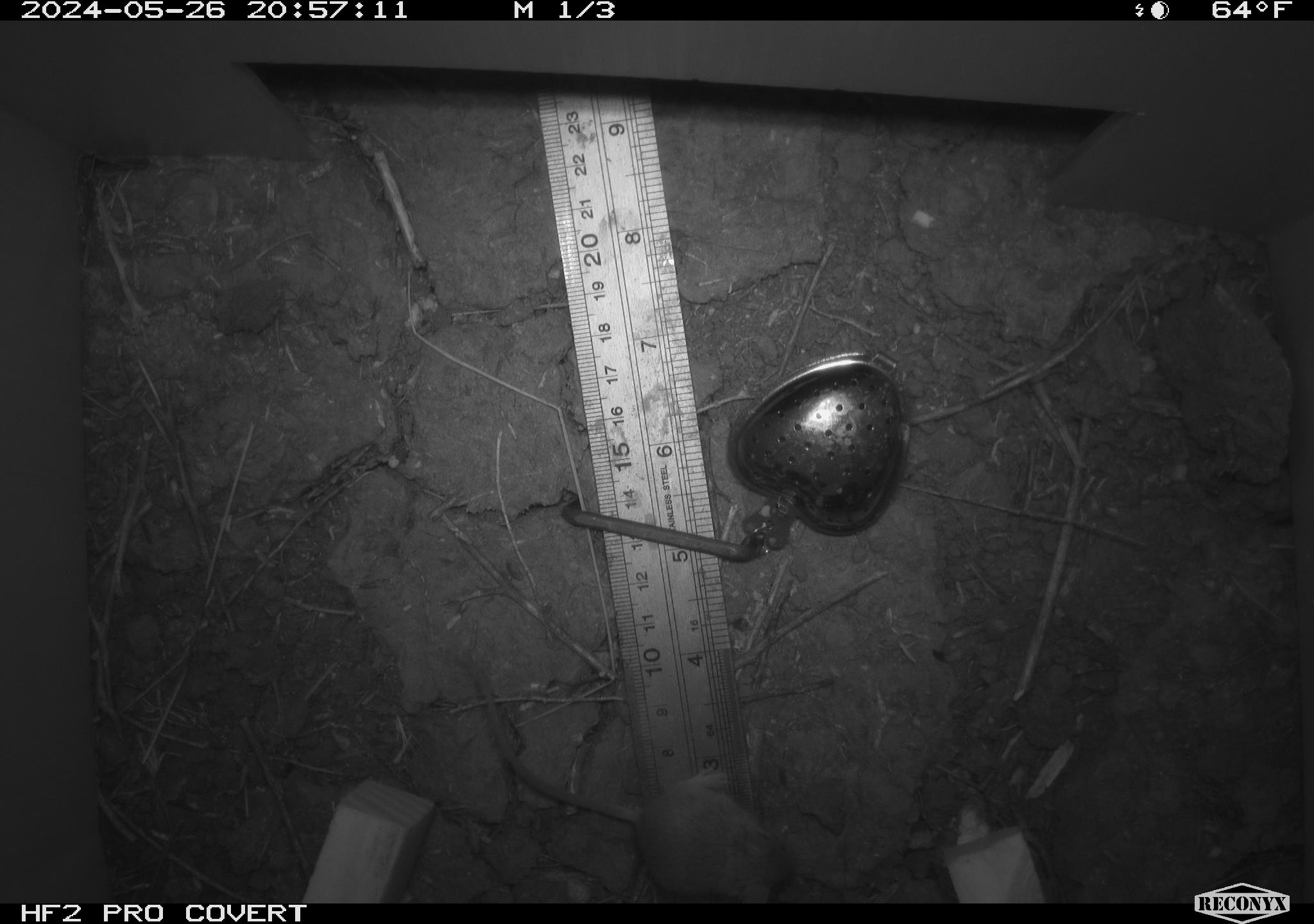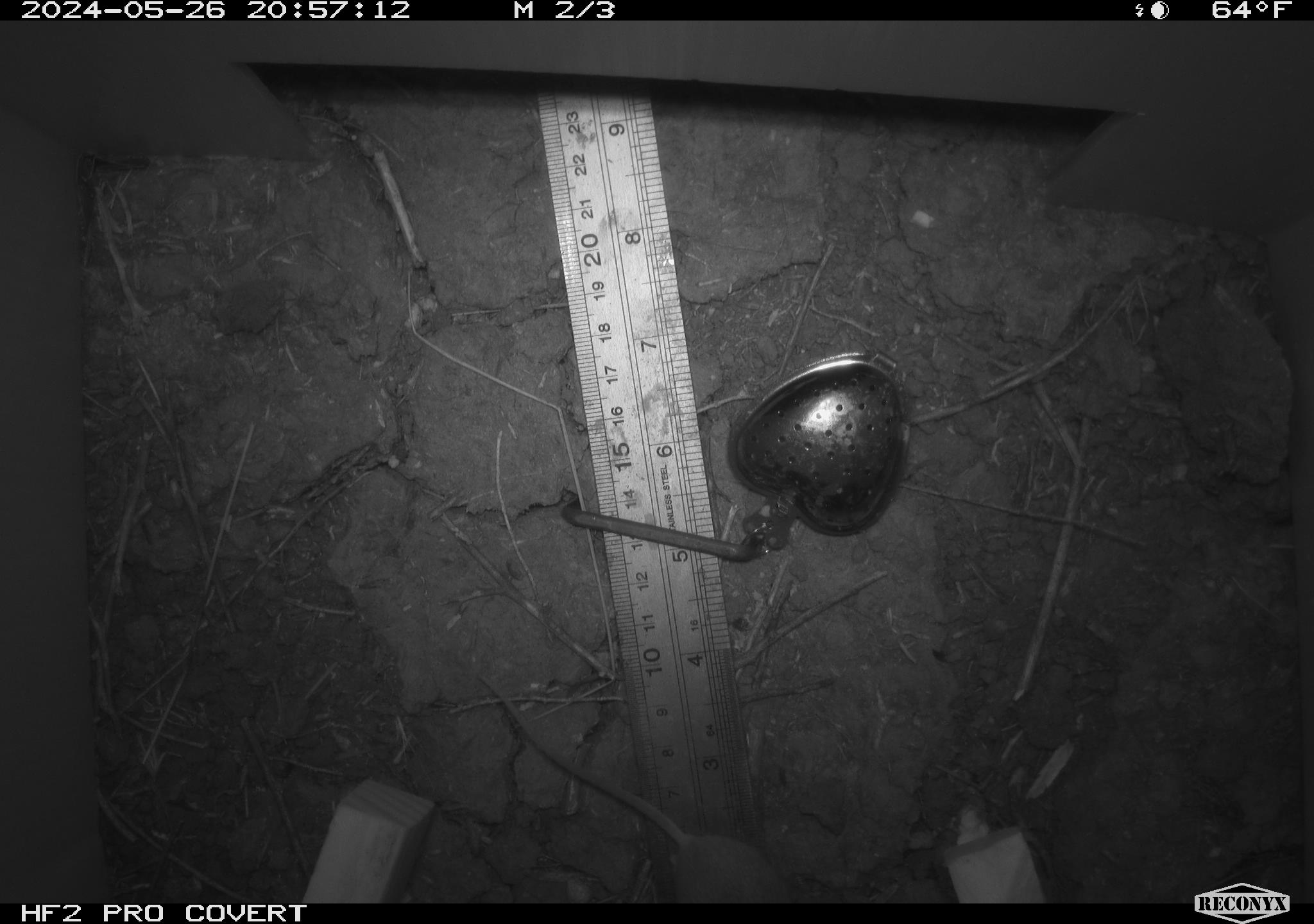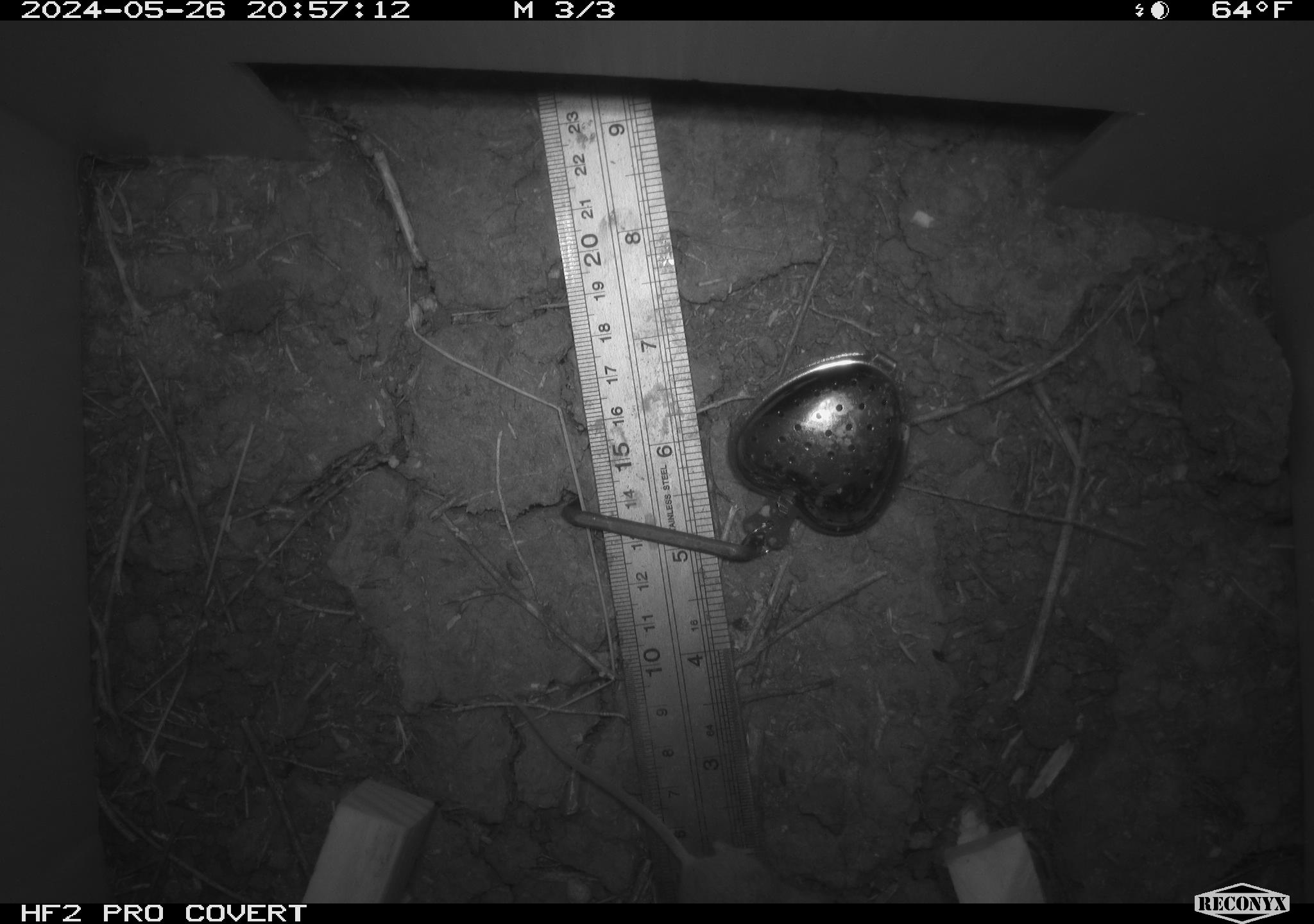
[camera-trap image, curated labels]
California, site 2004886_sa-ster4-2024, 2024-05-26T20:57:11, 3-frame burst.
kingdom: Animalia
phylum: Chordata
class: Mammalia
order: Rodentia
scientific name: Rodentia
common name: mouse species